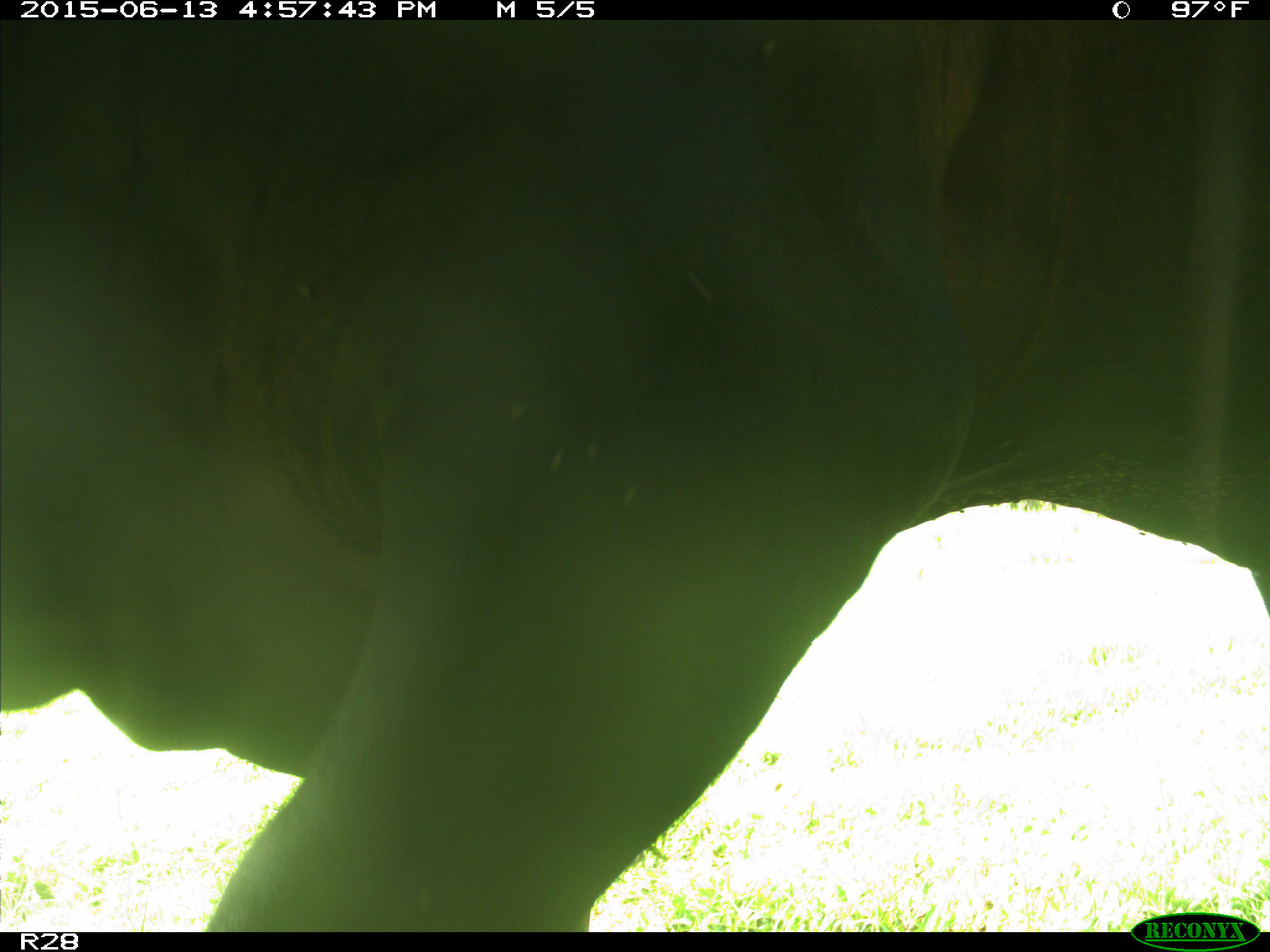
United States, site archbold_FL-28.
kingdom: Animalia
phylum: Chordata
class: Mammalia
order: Artiodactyla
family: Bovidae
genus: Bos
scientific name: Bos taurus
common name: domestic cow